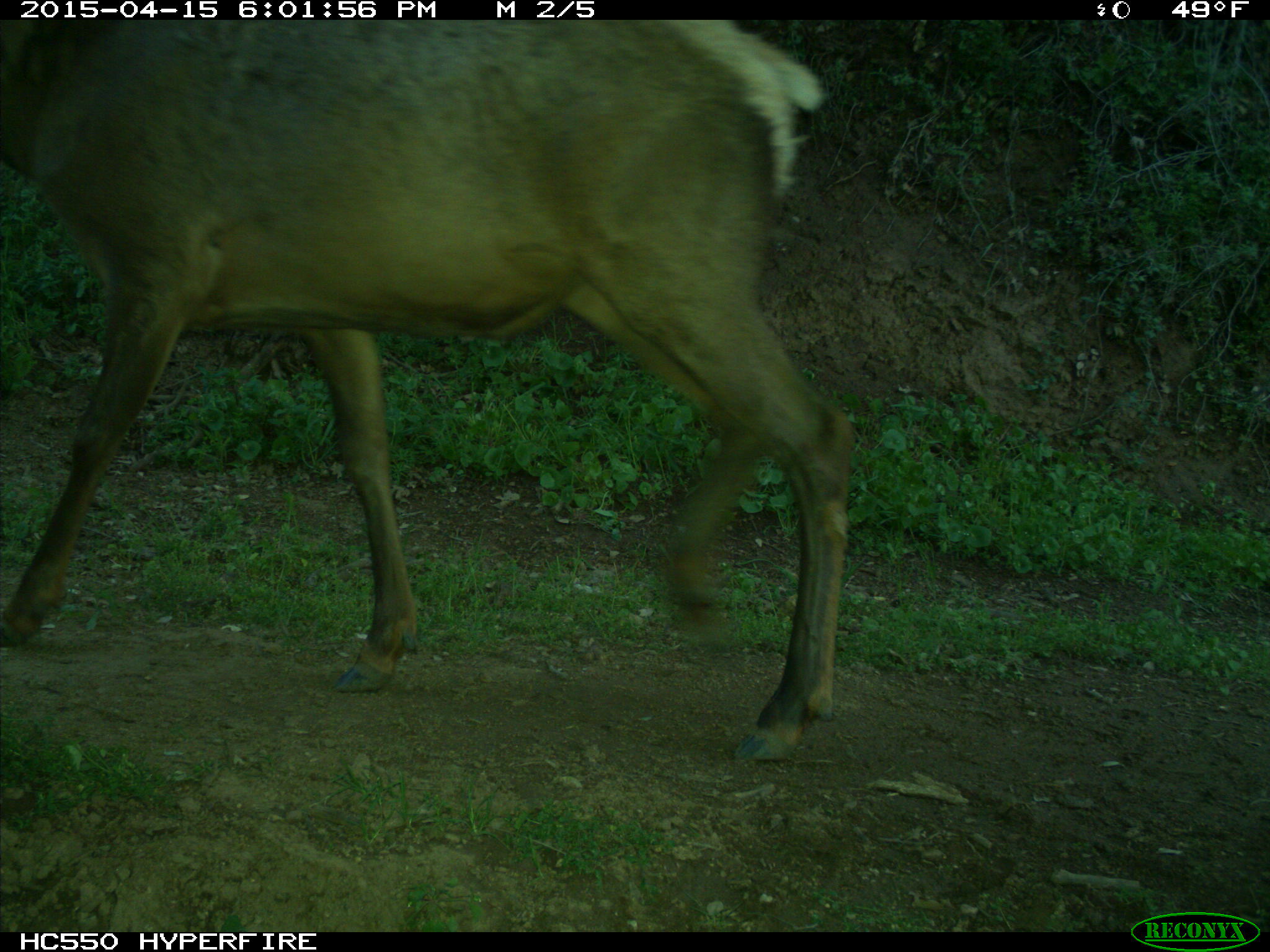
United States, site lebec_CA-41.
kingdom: Animalia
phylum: Chordata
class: Mammalia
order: Artiodactyla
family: Cervidae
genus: Cervus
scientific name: Cervus canadensis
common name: elk